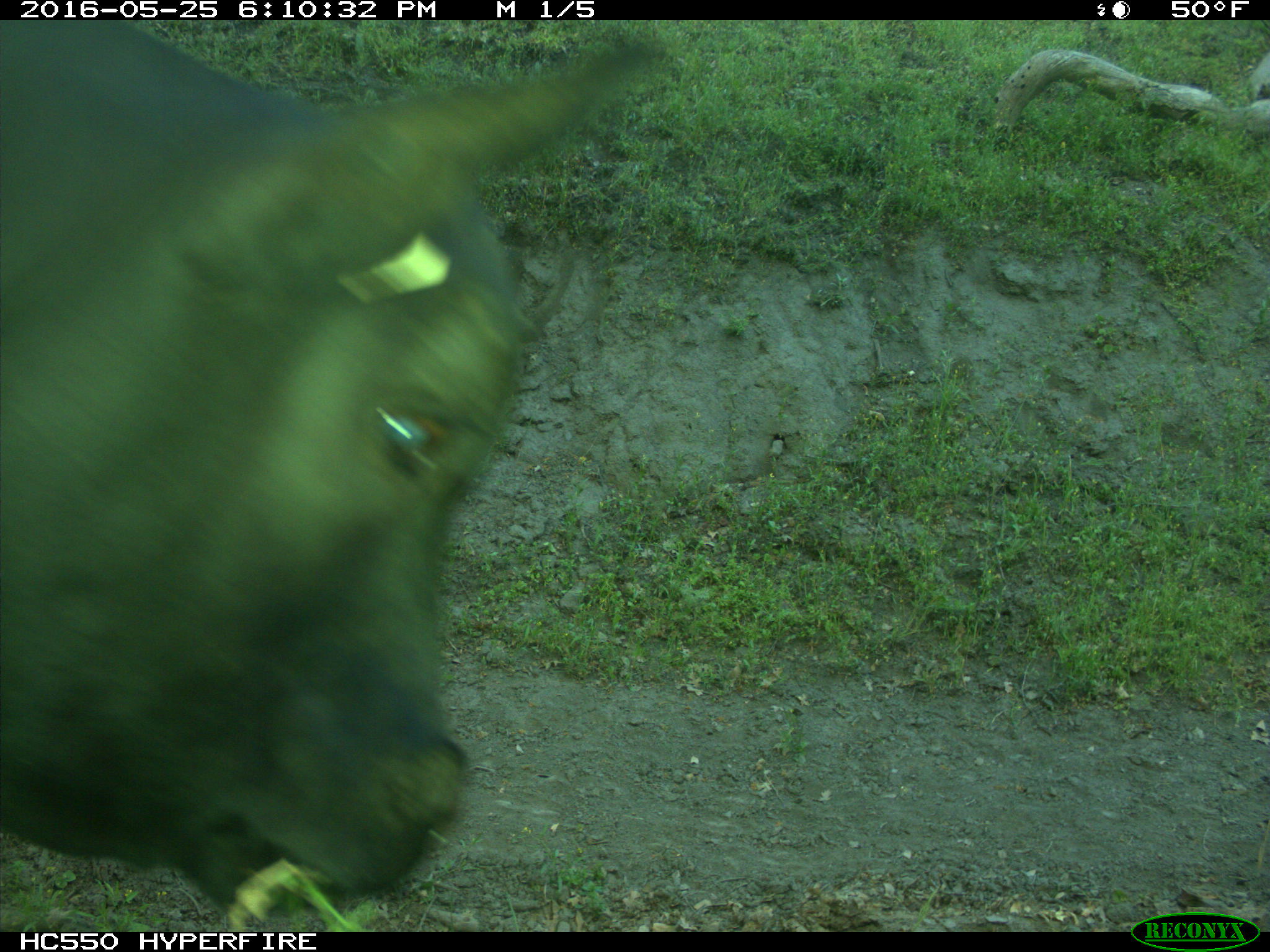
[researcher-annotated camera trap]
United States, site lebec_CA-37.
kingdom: Animalia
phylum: Chordata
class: Mammalia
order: Artiodactyla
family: Bovidae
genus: Bos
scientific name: Bos taurus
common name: domestic cow